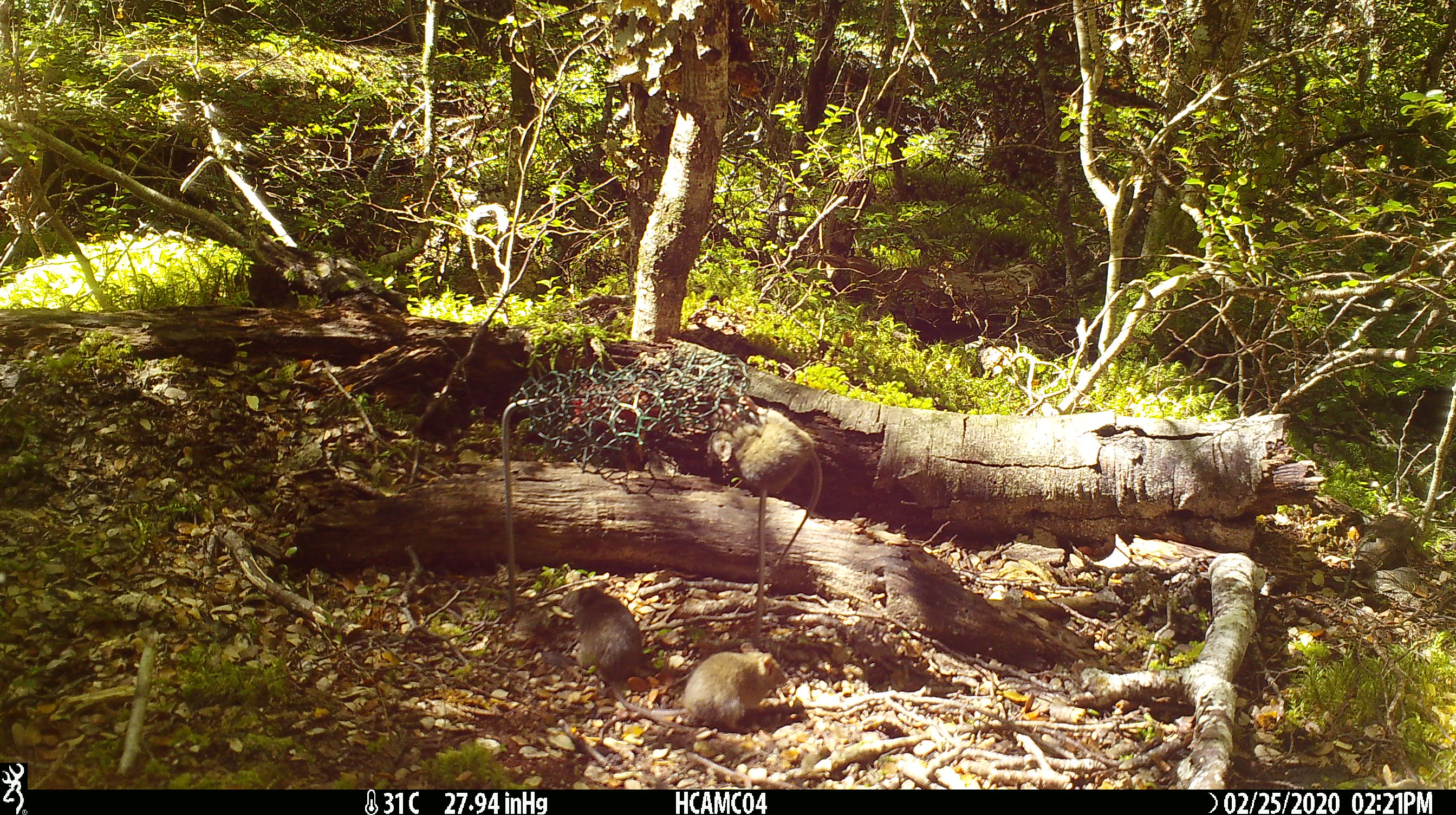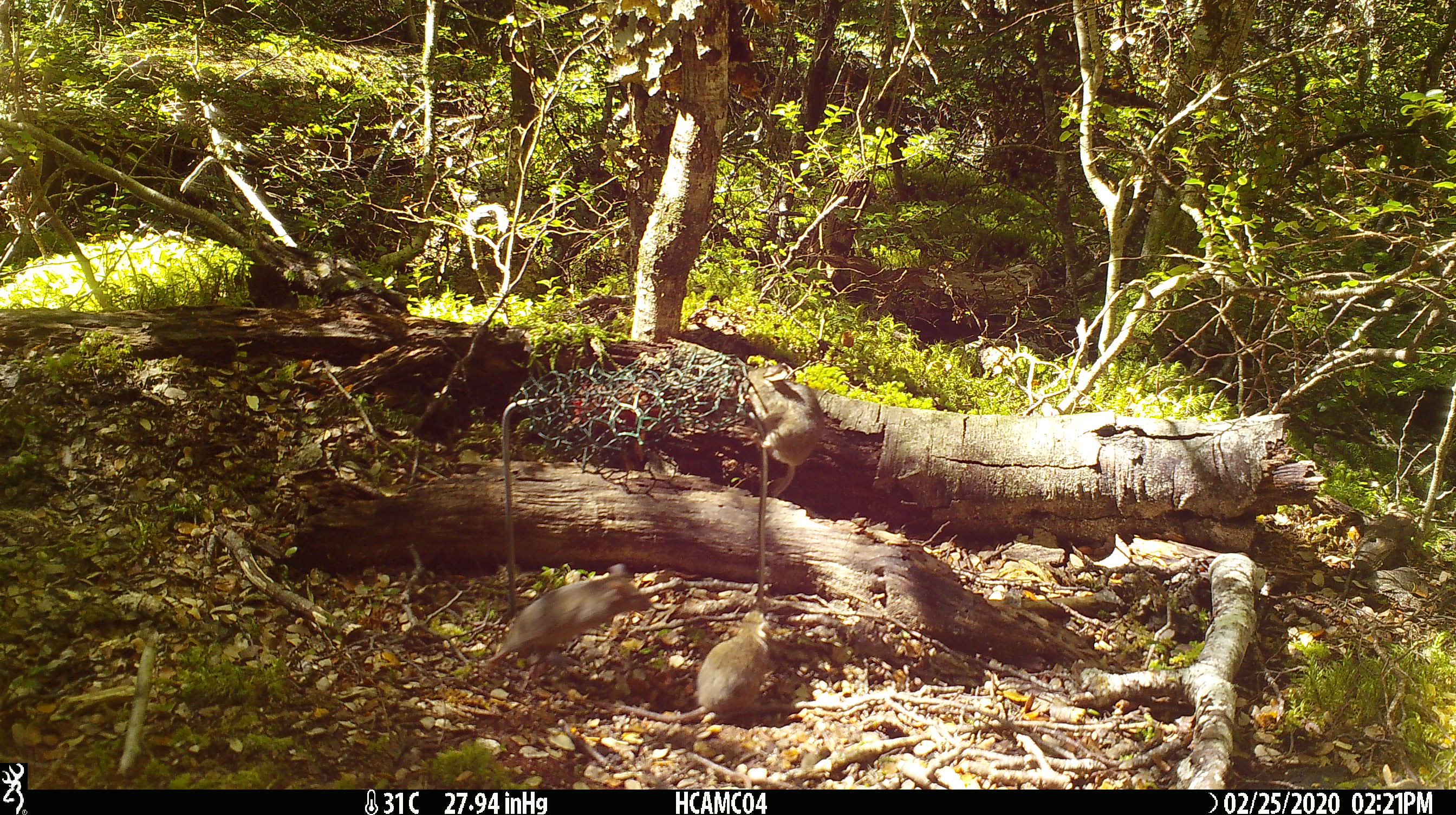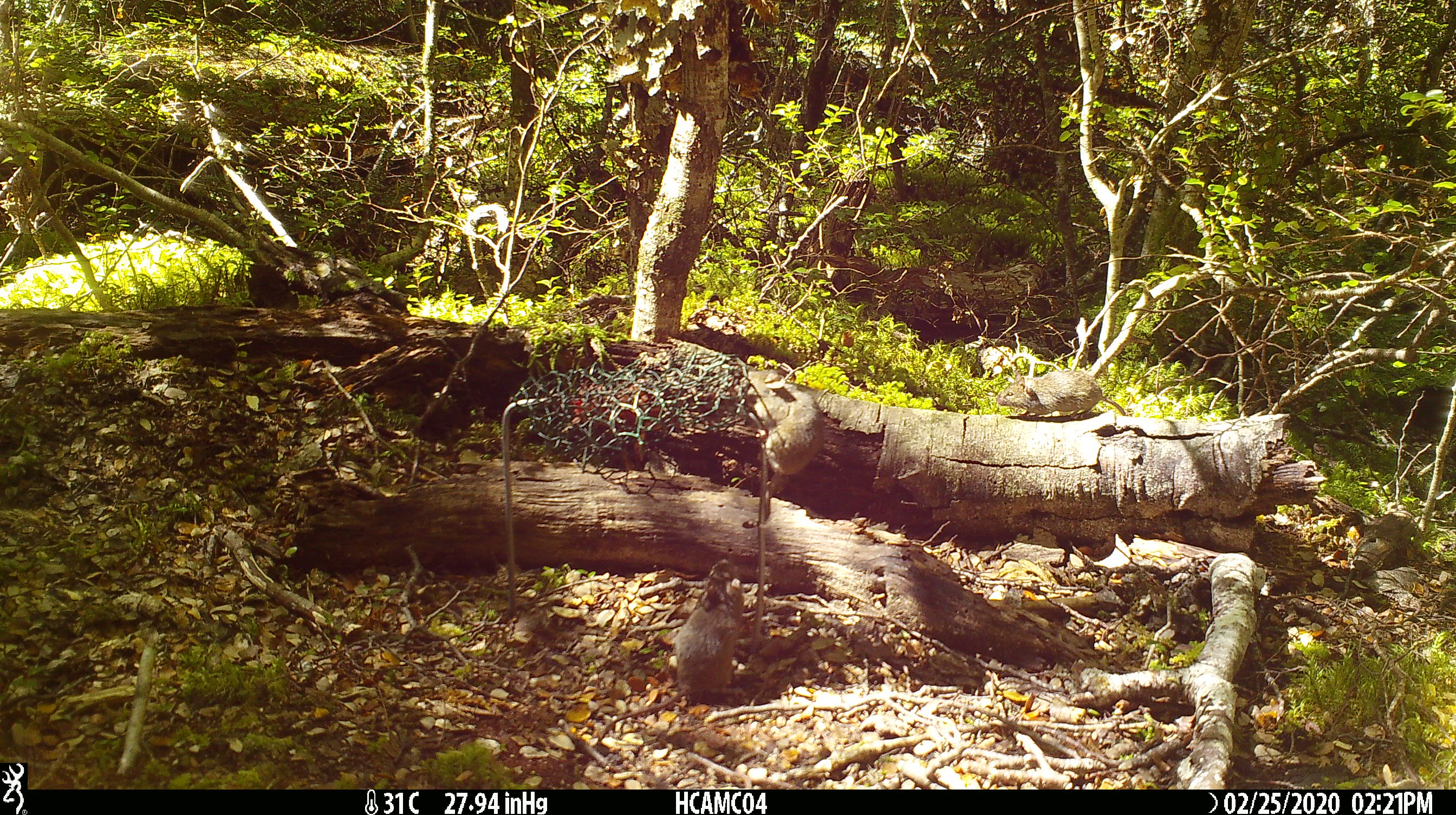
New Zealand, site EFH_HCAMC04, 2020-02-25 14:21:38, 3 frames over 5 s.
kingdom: Animalia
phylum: Chordata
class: Mammalia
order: Rodentia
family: Muridae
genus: Mus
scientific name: Mus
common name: mouse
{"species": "mouse (Mus)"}